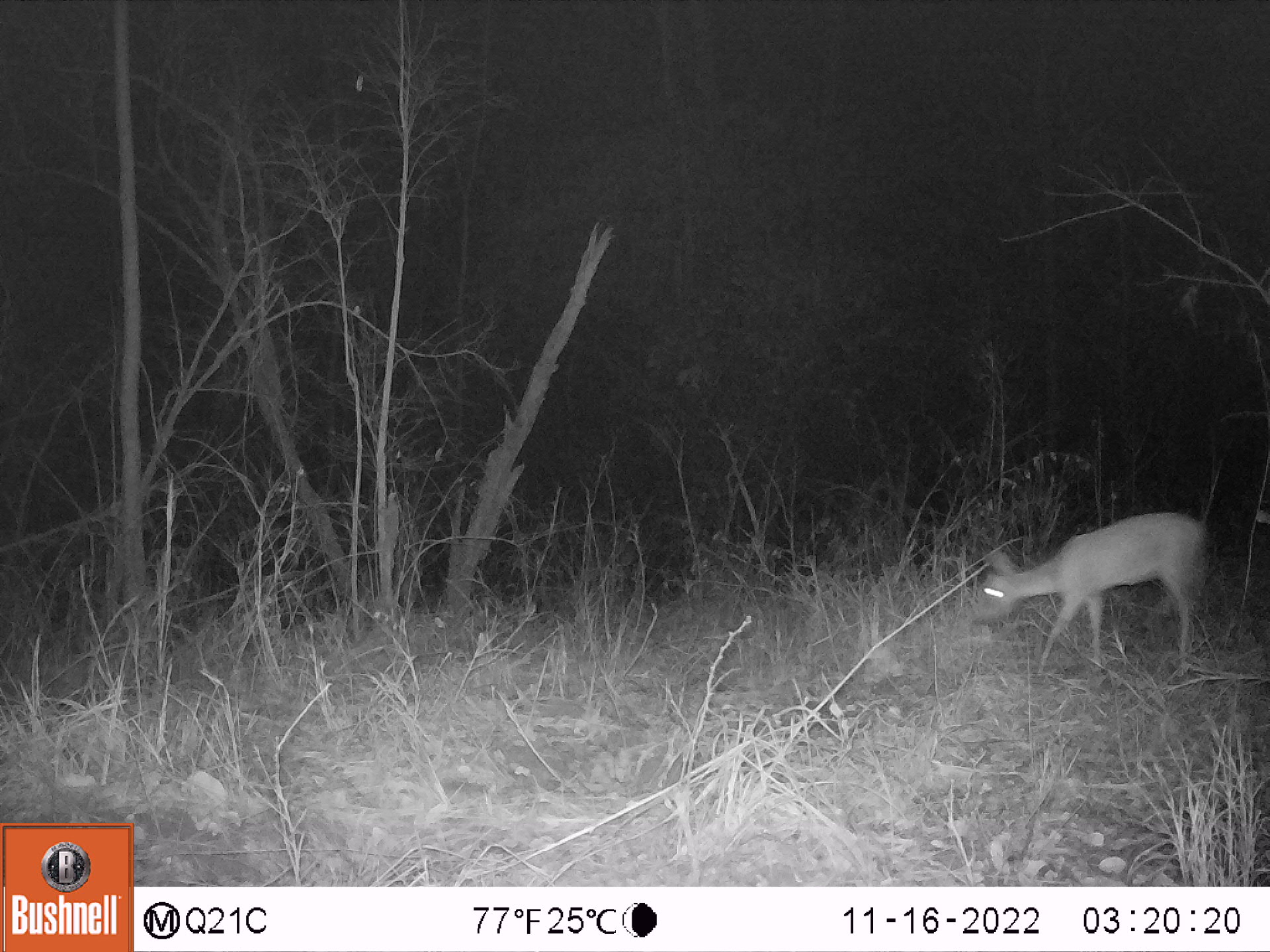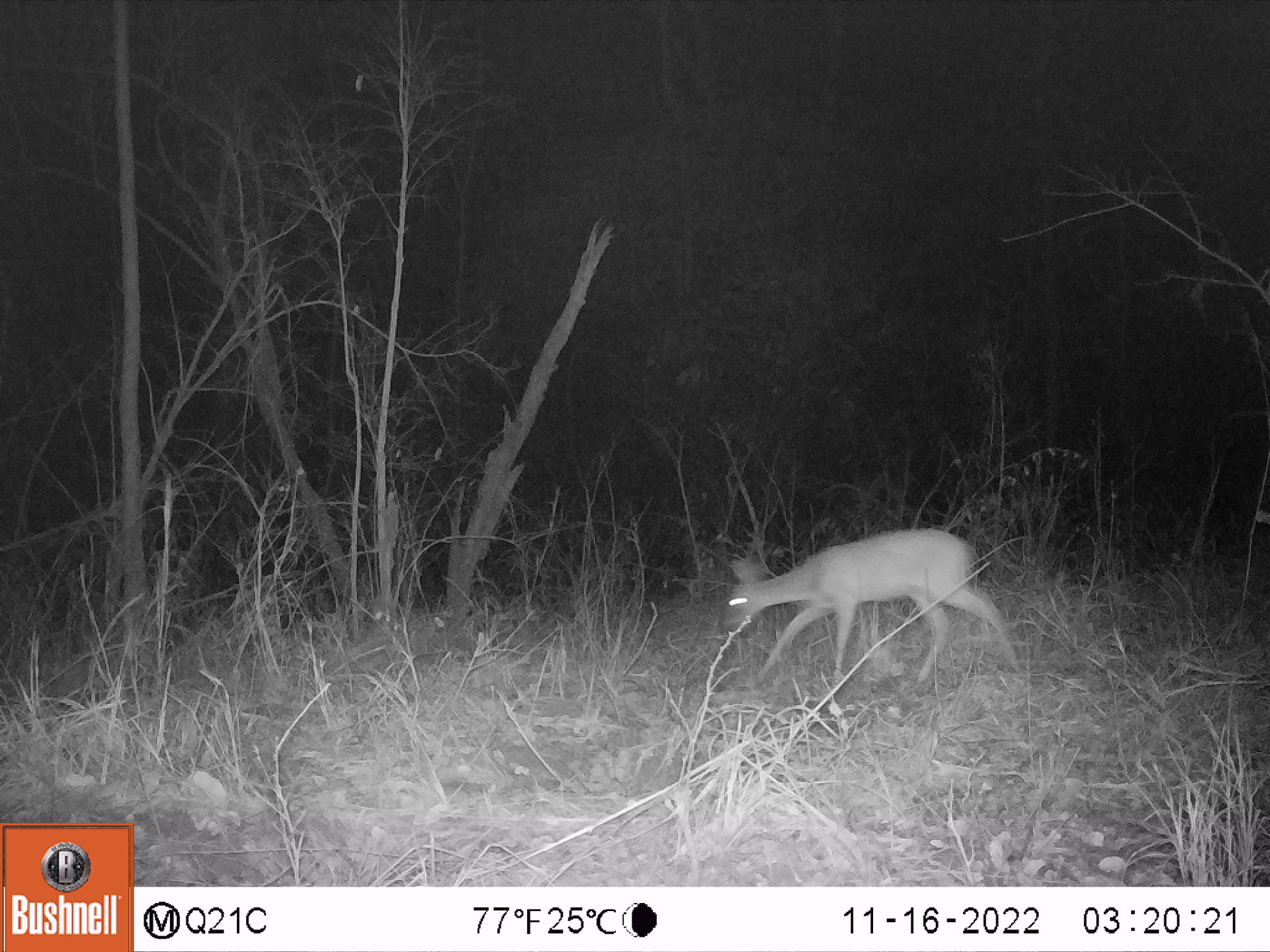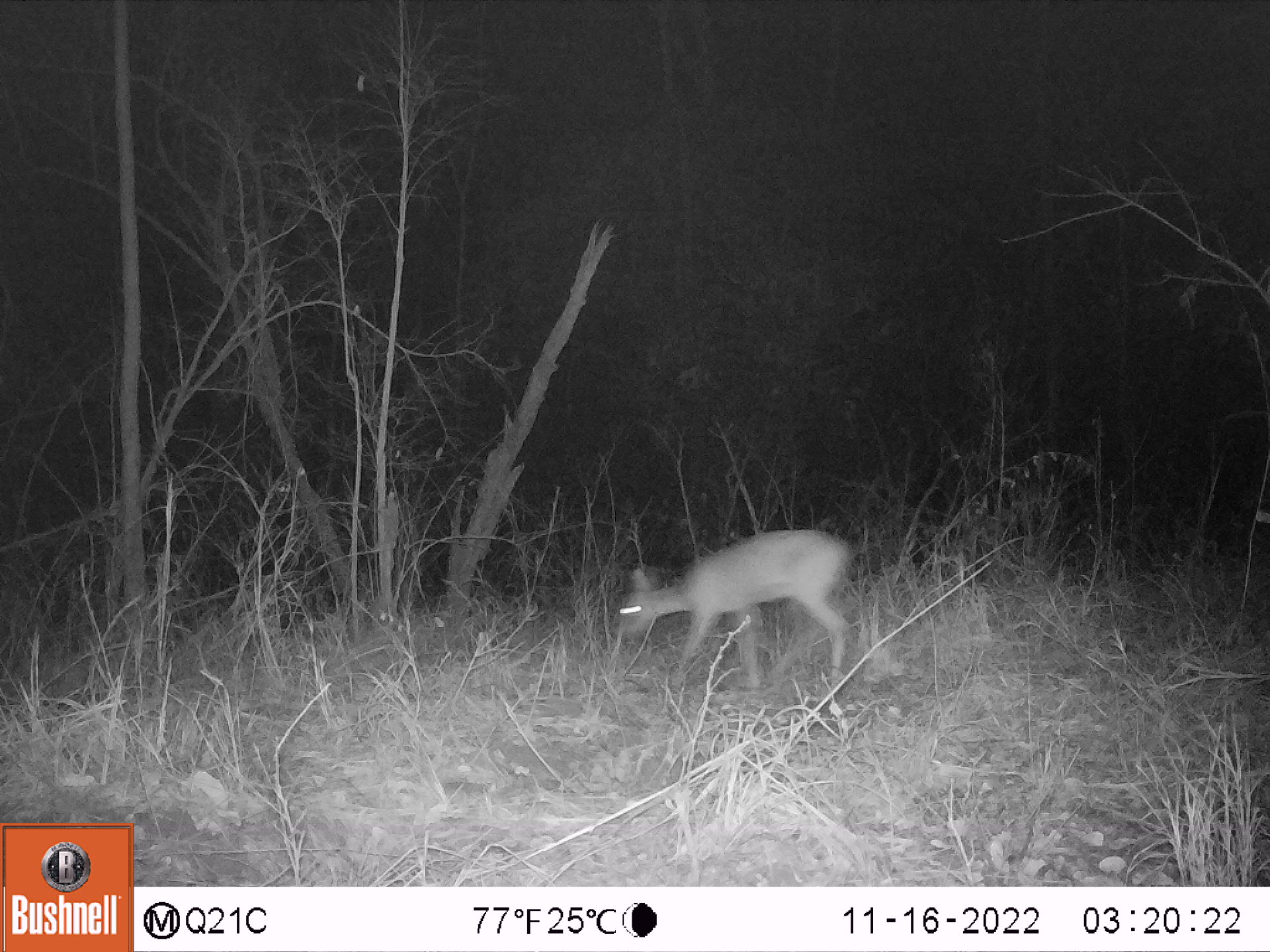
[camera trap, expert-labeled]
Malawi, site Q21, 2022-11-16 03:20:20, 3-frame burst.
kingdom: Animalia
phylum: Chordata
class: Mammalia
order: Artiodactyla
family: Bovidae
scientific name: Antilopinae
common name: small antelope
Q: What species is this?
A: Small antelope (Antilopinae).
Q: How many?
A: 1.